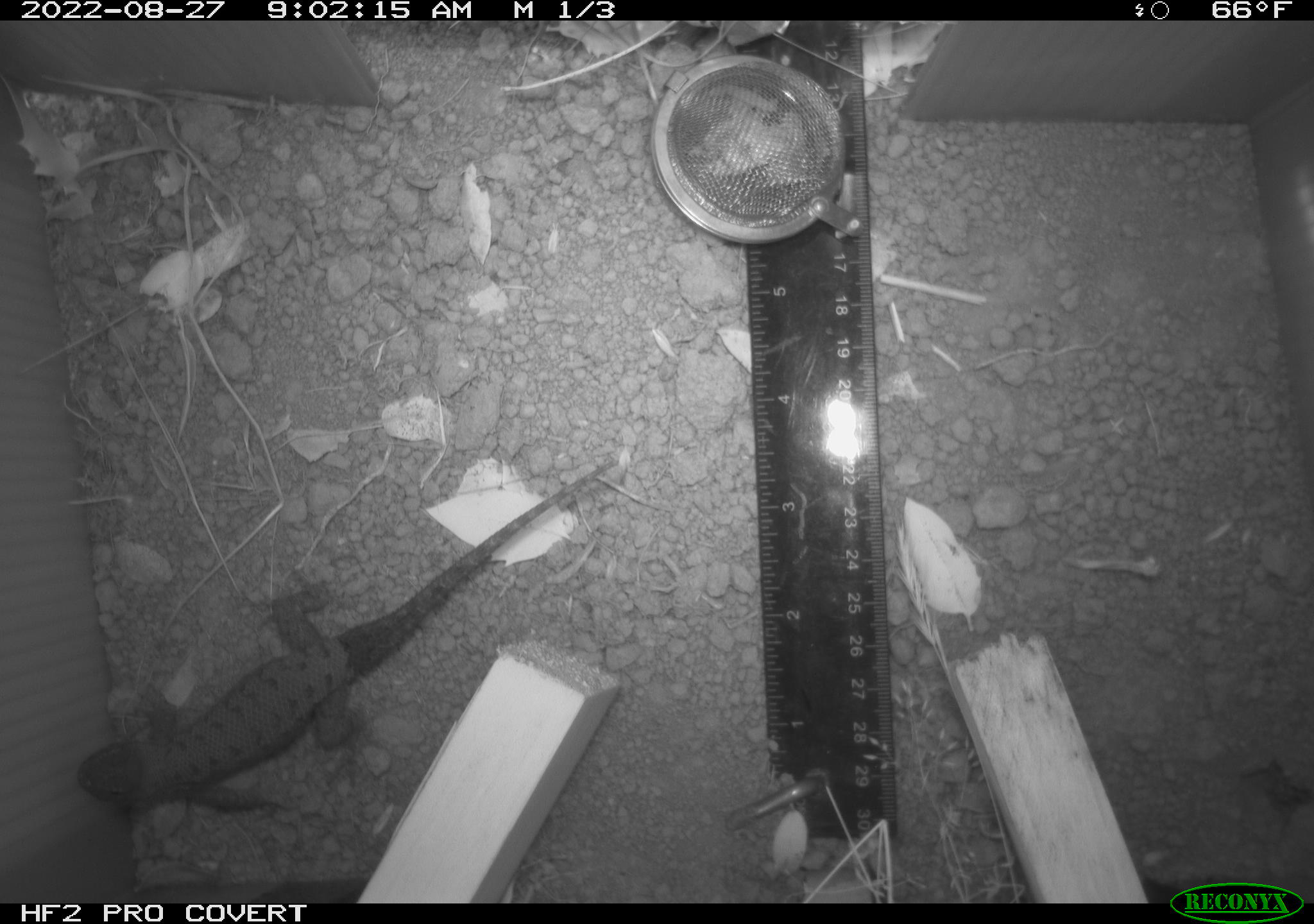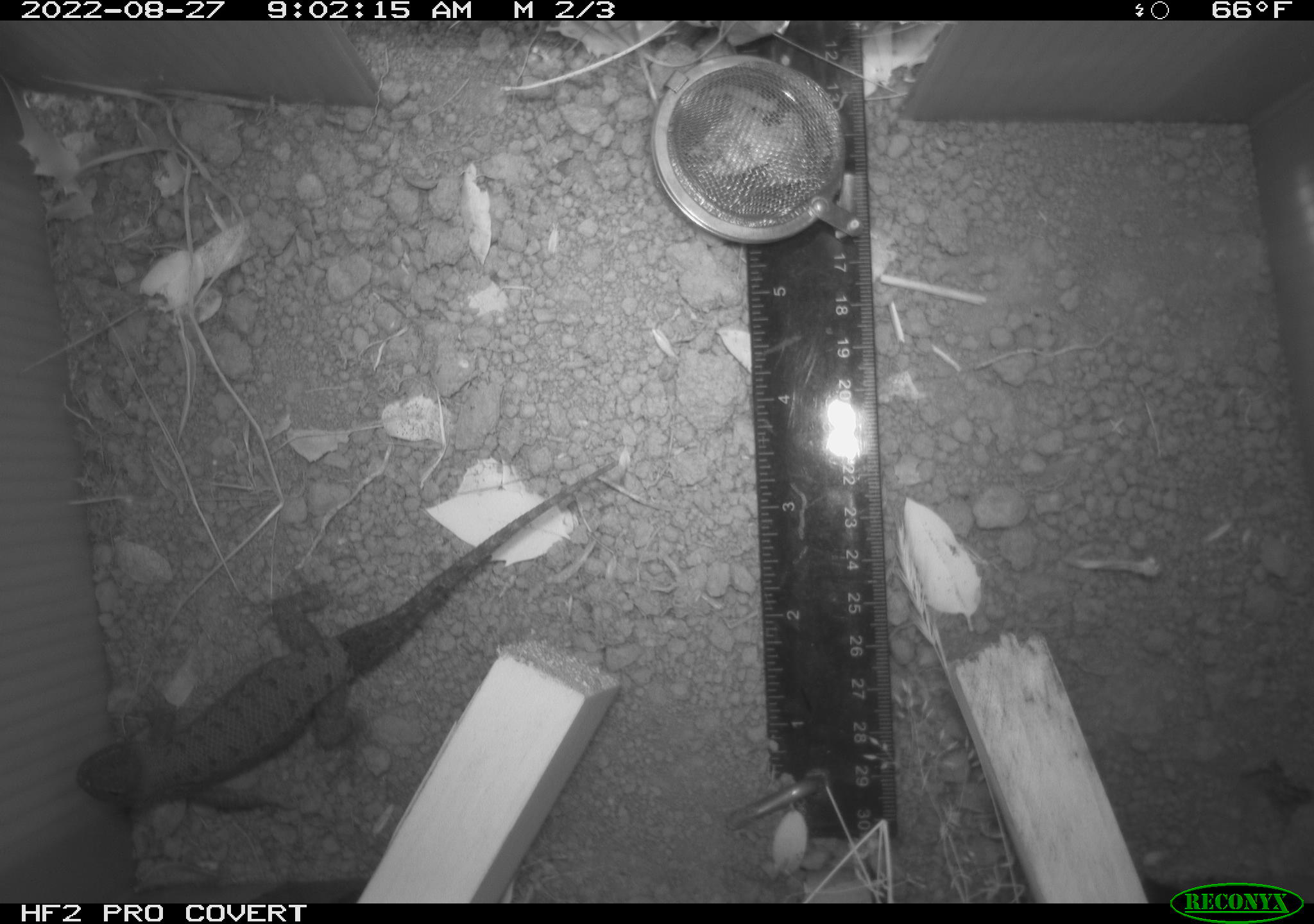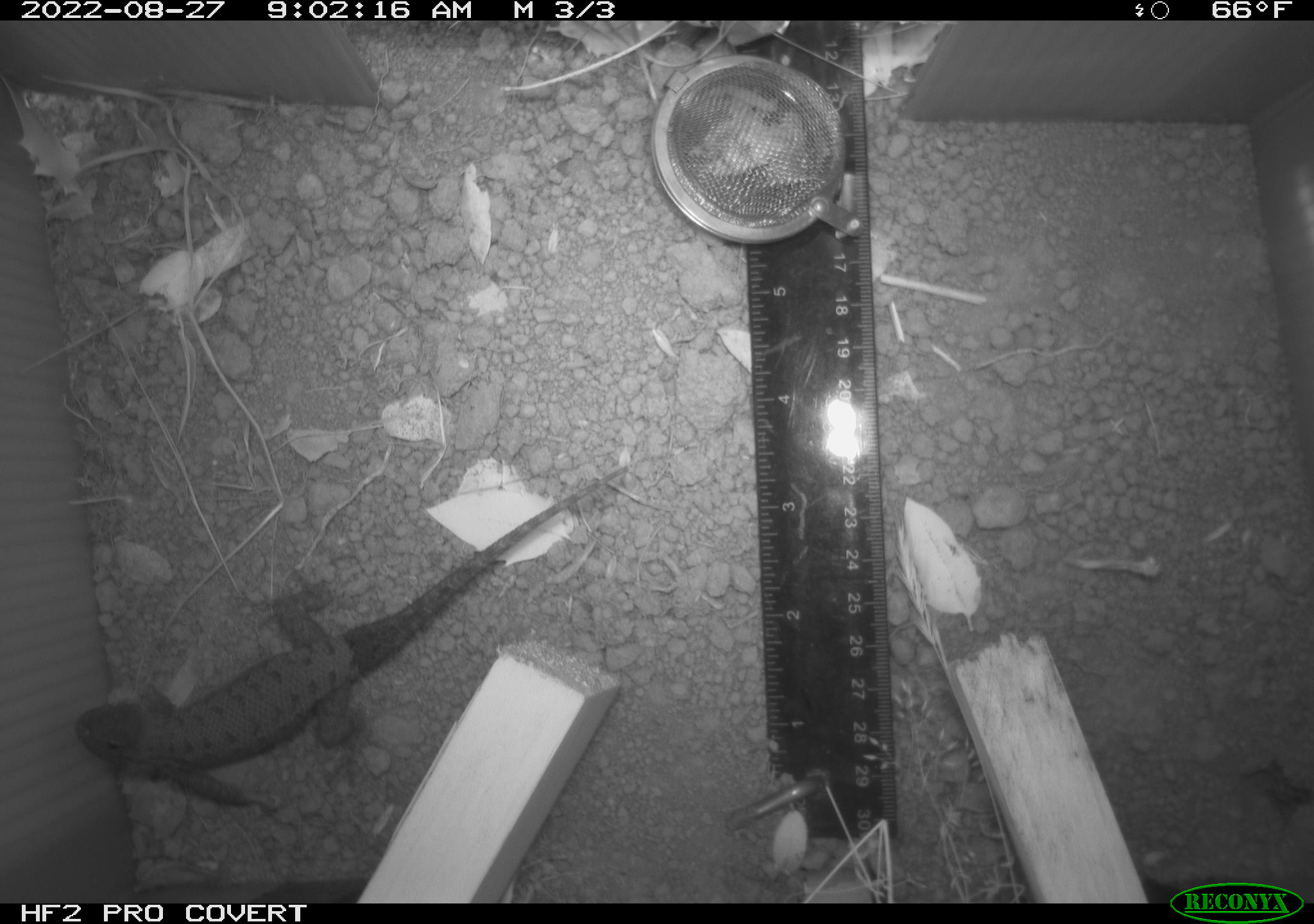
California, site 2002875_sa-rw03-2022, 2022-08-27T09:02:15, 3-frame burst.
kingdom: Animalia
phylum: Chordata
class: Reptilia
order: Squamata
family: Phrynosomatidae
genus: Sceloporus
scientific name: Sceloporus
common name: spiny lizards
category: sceloporus species